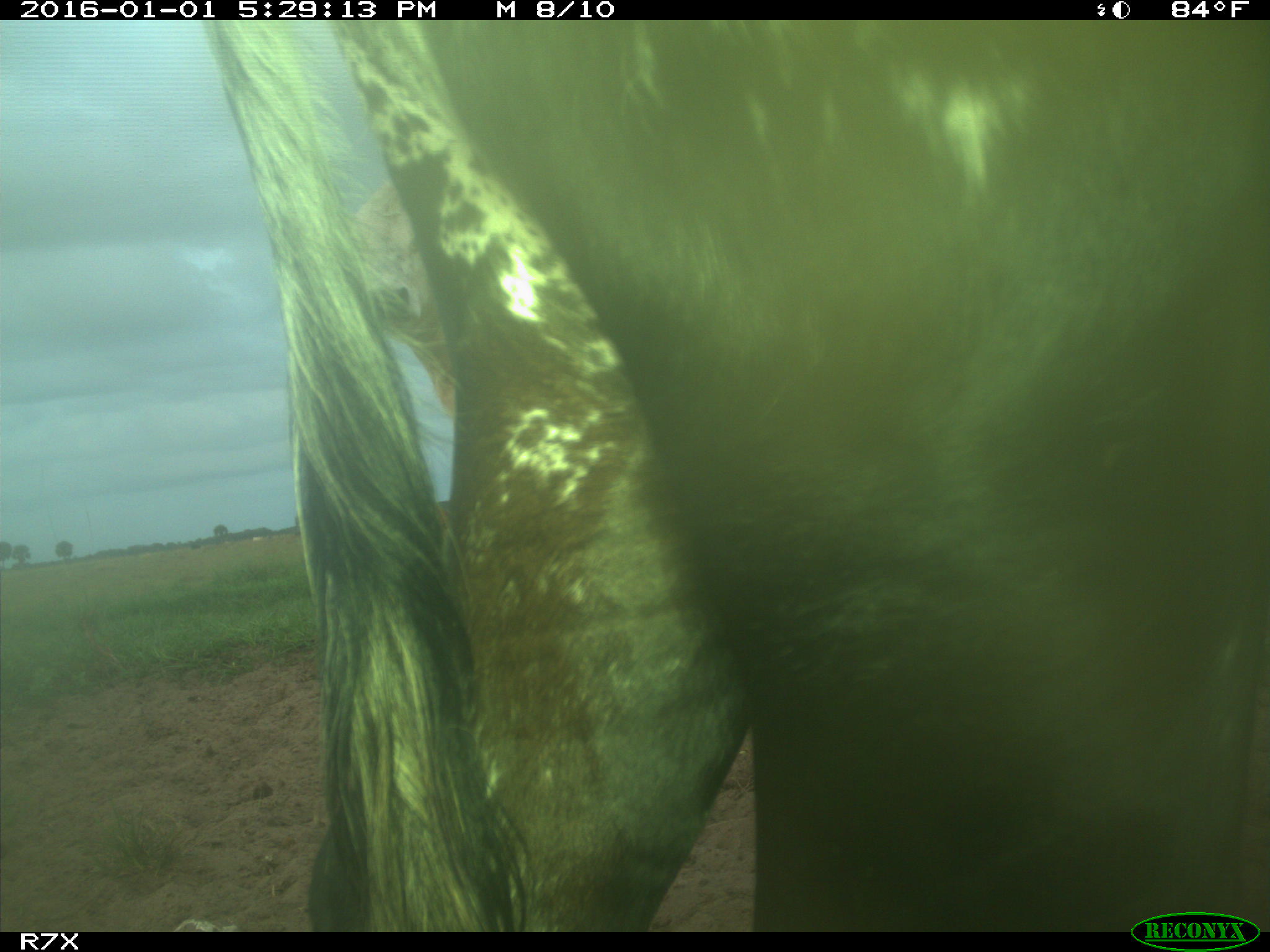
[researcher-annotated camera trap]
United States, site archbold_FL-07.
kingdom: Animalia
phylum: Chordata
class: Mammalia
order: Artiodactyla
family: Bovidae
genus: Bos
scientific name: Bos taurus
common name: domestic cow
Bos taurus (domestic cow).